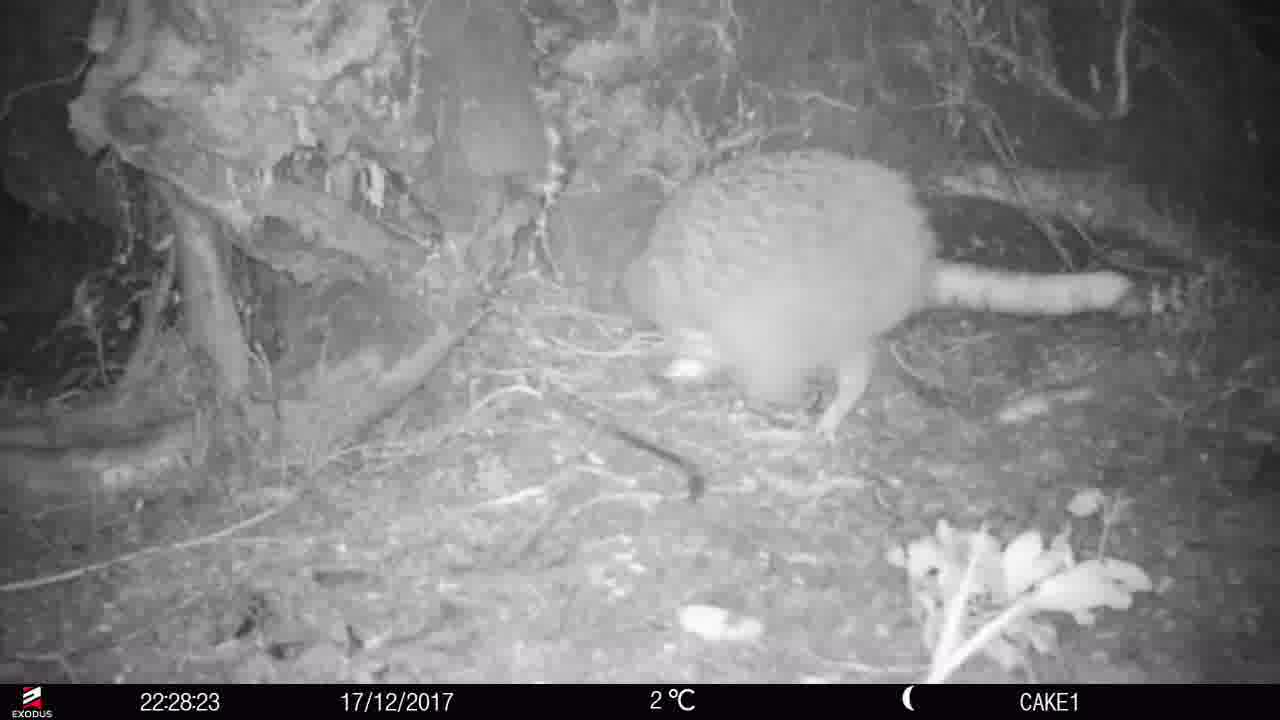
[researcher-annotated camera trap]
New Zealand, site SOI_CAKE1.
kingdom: Animalia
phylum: Chordata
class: Aves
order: Apterygiformes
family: Apterygidae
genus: Apteryx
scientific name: Apteryx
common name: kiwi